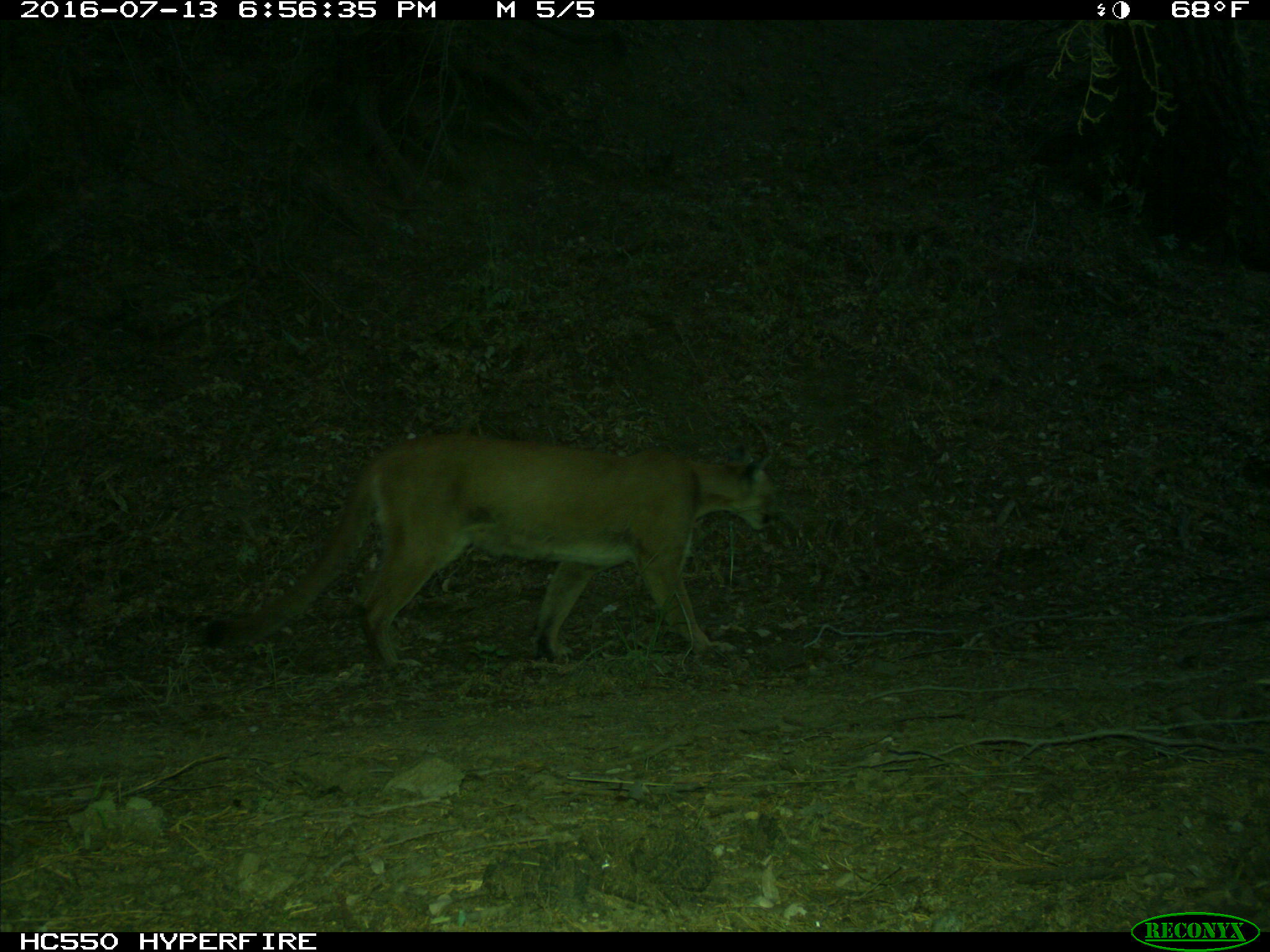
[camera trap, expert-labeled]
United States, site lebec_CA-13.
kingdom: Animalia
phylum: Chordata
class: Mammalia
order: Carnivora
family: Felidae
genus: Puma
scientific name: Puma concolor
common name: mountain lion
Puma concolor (mountain lion).